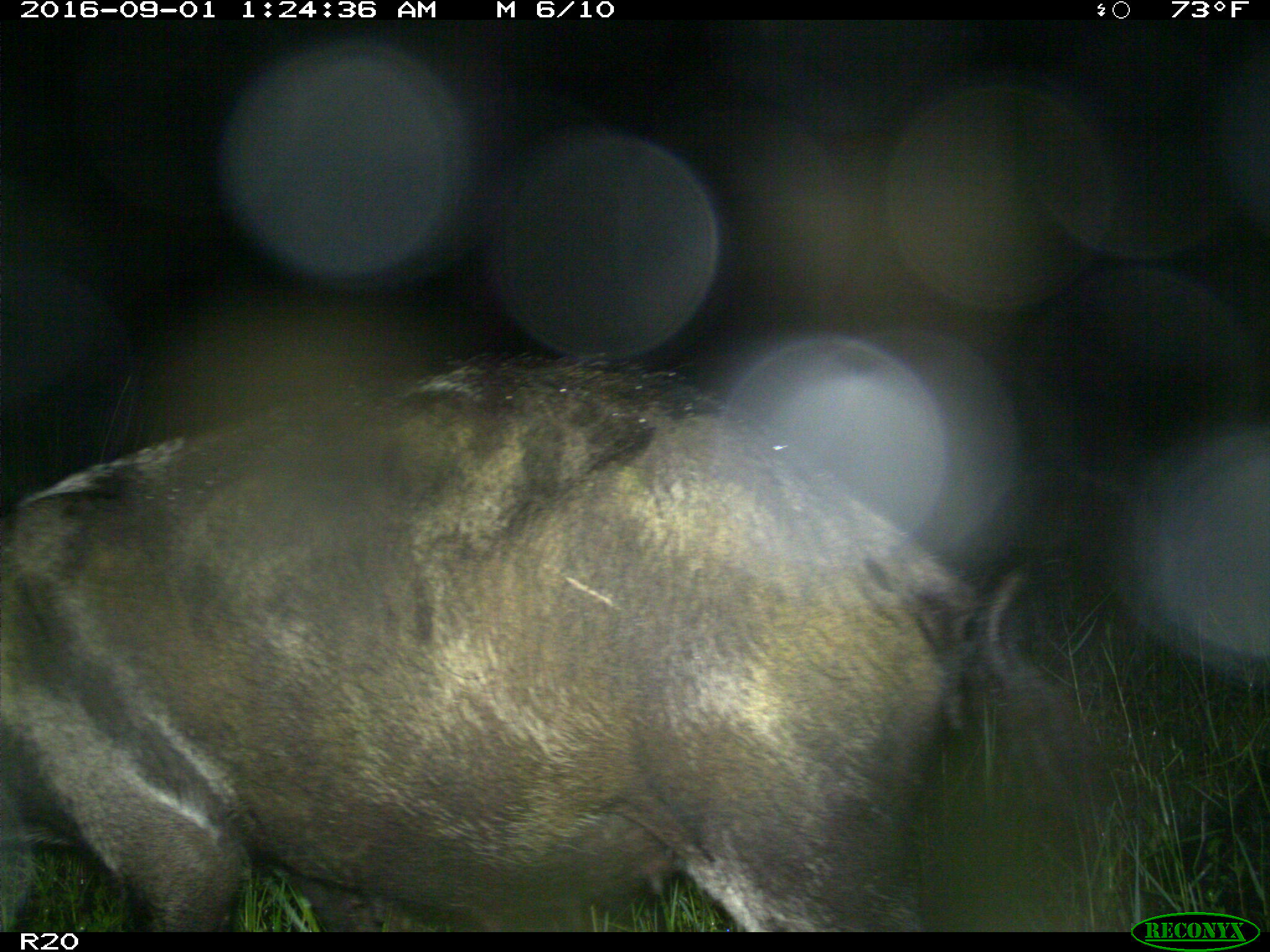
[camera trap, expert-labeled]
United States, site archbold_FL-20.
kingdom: Animalia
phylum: Chordata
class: Mammalia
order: Artiodactyla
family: Suidae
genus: Sus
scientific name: Sus scrofa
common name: wild boar